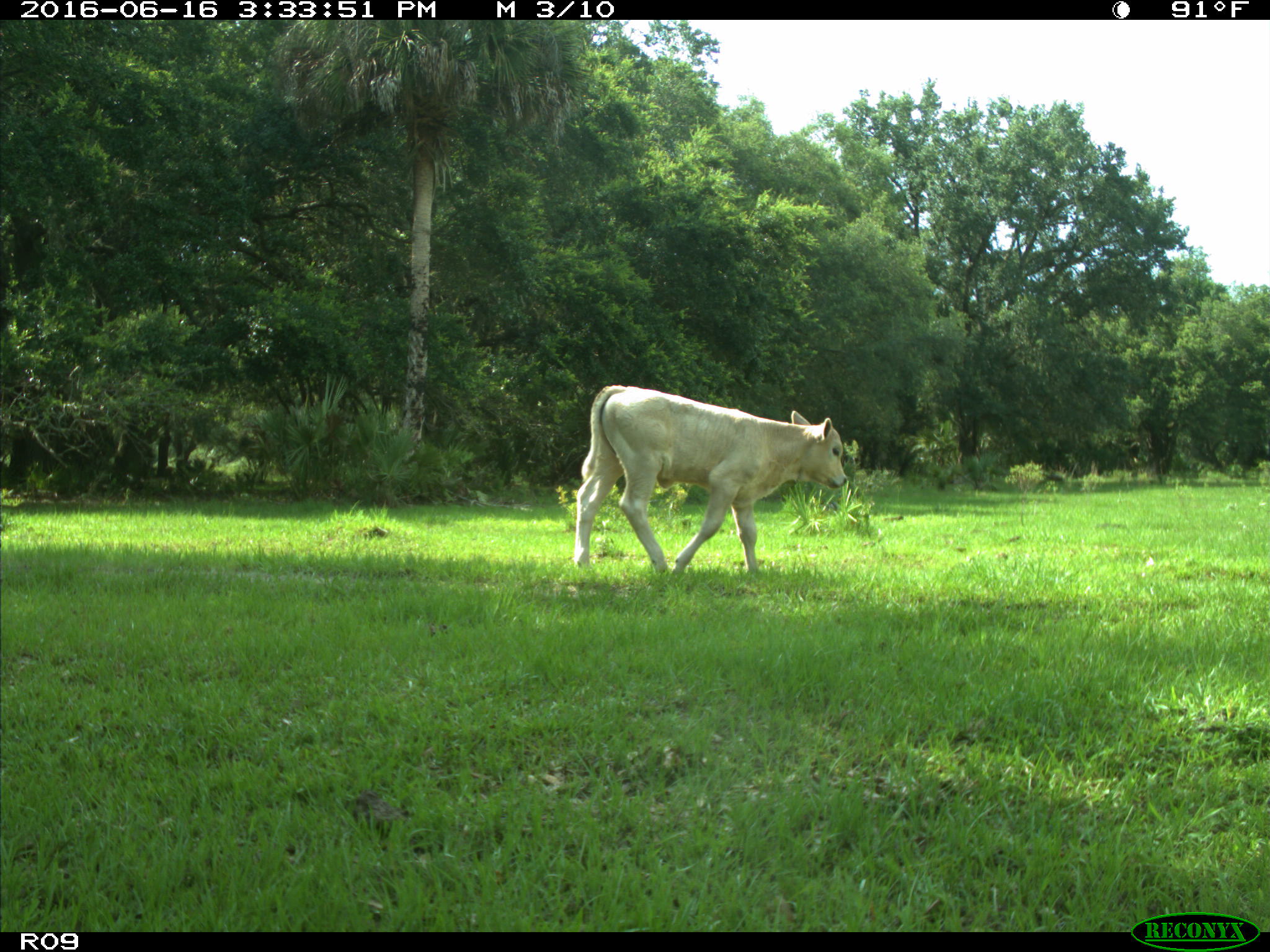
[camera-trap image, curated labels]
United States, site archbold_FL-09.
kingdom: Animalia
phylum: Chordata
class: Mammalia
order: Artiodactyla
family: Bovidae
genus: Bos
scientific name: Bos taurus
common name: domestic cow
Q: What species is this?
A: Bos taurus (domestic cow).